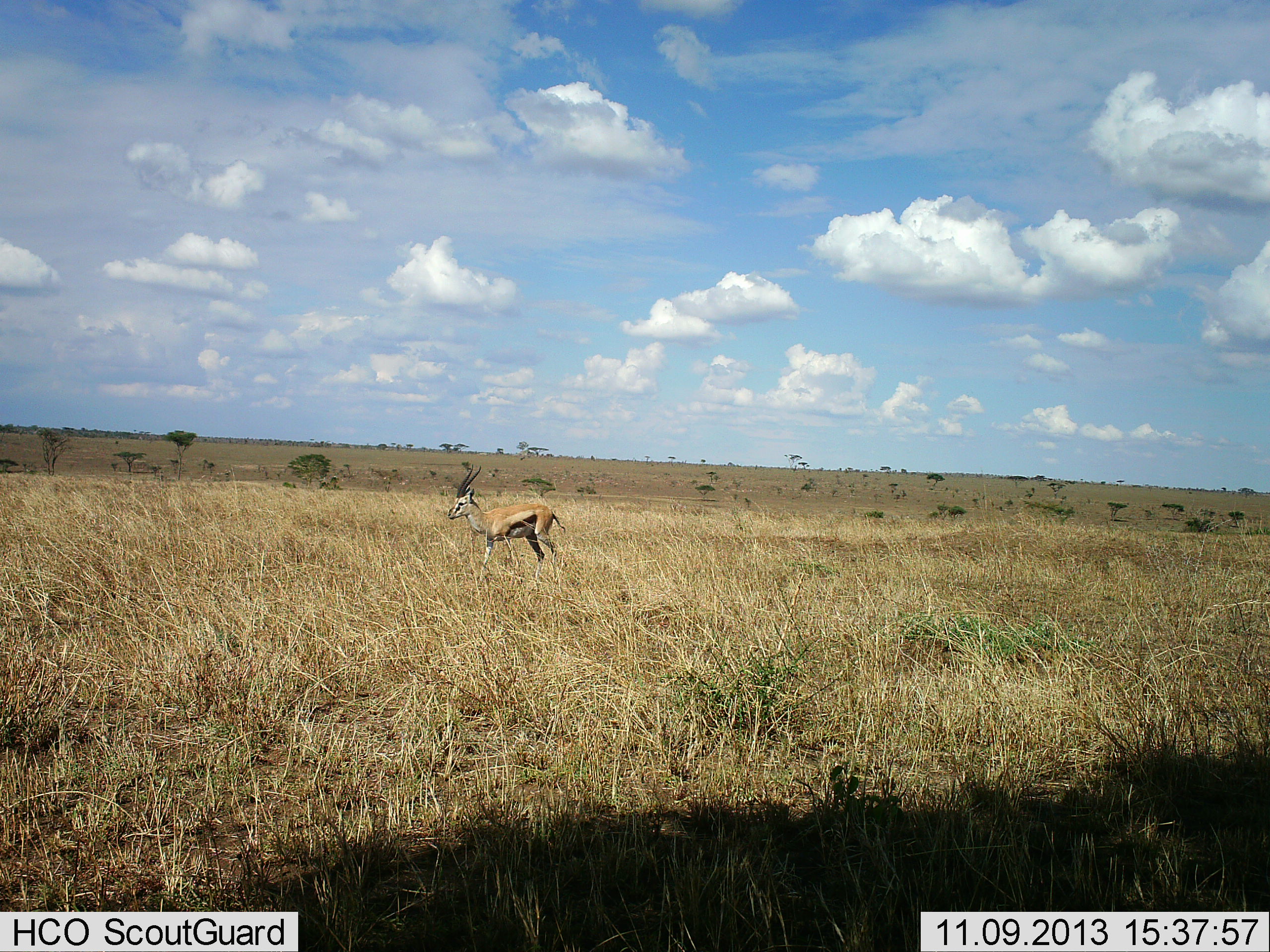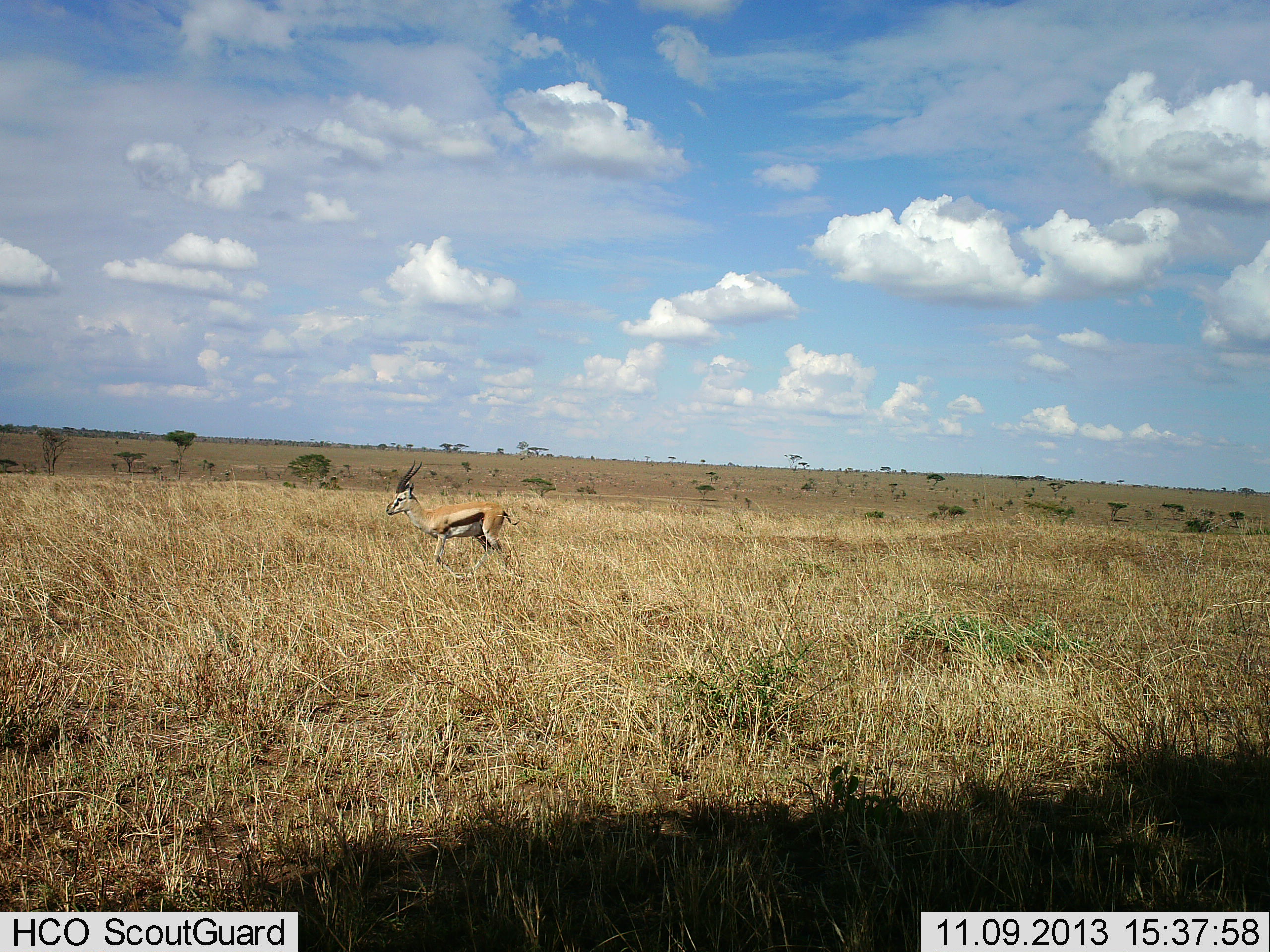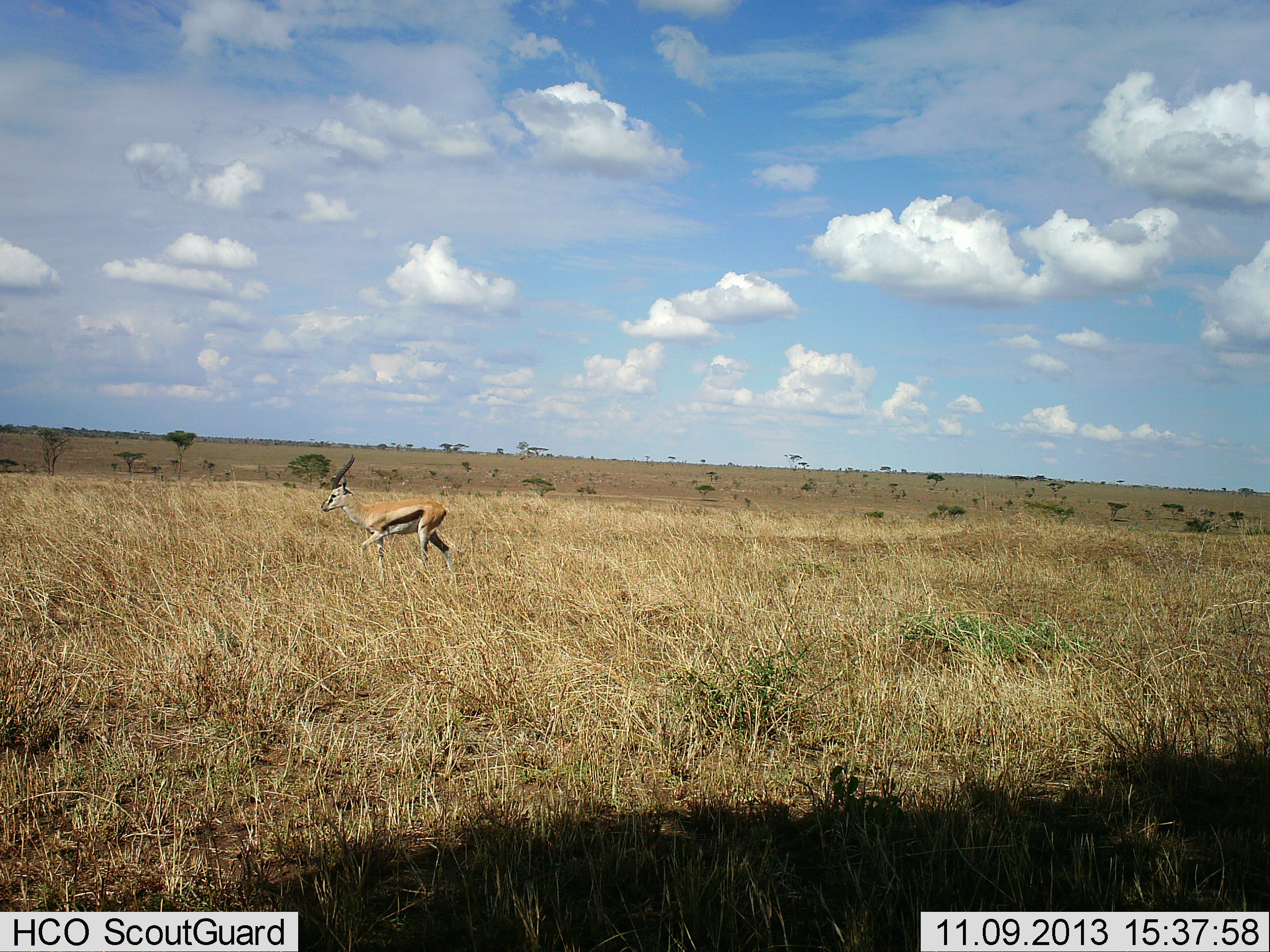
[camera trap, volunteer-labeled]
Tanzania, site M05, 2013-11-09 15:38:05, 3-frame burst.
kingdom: Animalia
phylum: Chordata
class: Mammalia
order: Artiodactyla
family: Bovidae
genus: Eudorcas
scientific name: Eudorcas thomsonii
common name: thomson's gazelle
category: gazellethomsons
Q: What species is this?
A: Gazellethomsons (thomson's gazelle) (Eudorcas thomsonii).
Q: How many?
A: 1.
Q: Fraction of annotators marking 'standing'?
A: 10%.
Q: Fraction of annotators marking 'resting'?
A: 0%.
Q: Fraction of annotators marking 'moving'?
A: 90%.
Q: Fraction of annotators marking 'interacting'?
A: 0%.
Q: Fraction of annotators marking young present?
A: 0%.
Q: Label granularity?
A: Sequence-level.